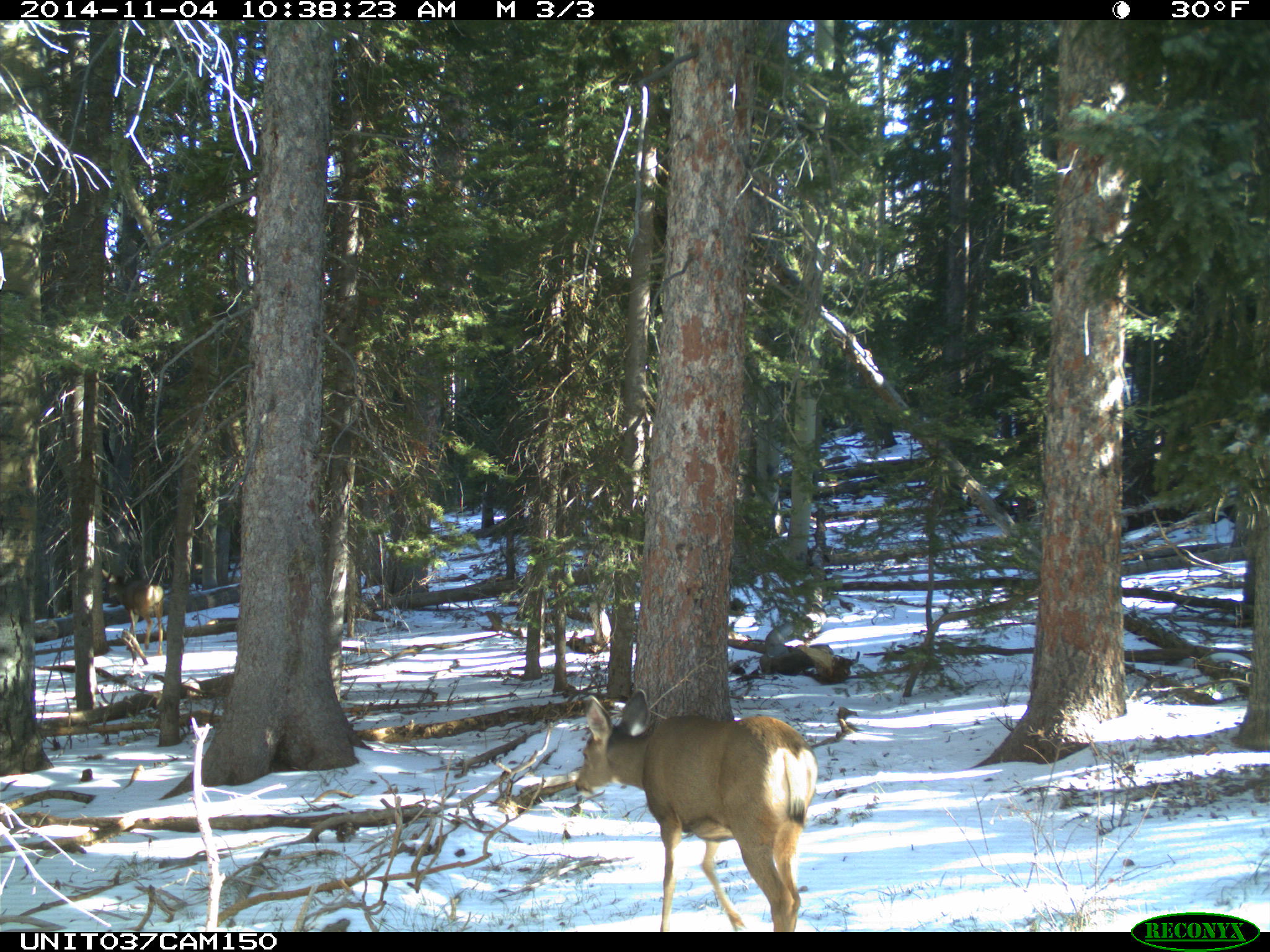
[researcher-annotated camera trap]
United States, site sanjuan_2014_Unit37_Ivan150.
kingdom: Animalia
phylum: Chordata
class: Mammalia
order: Artiodactyla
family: Cervidae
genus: Odocoileus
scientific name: Odocoileus hemionus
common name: mule deer